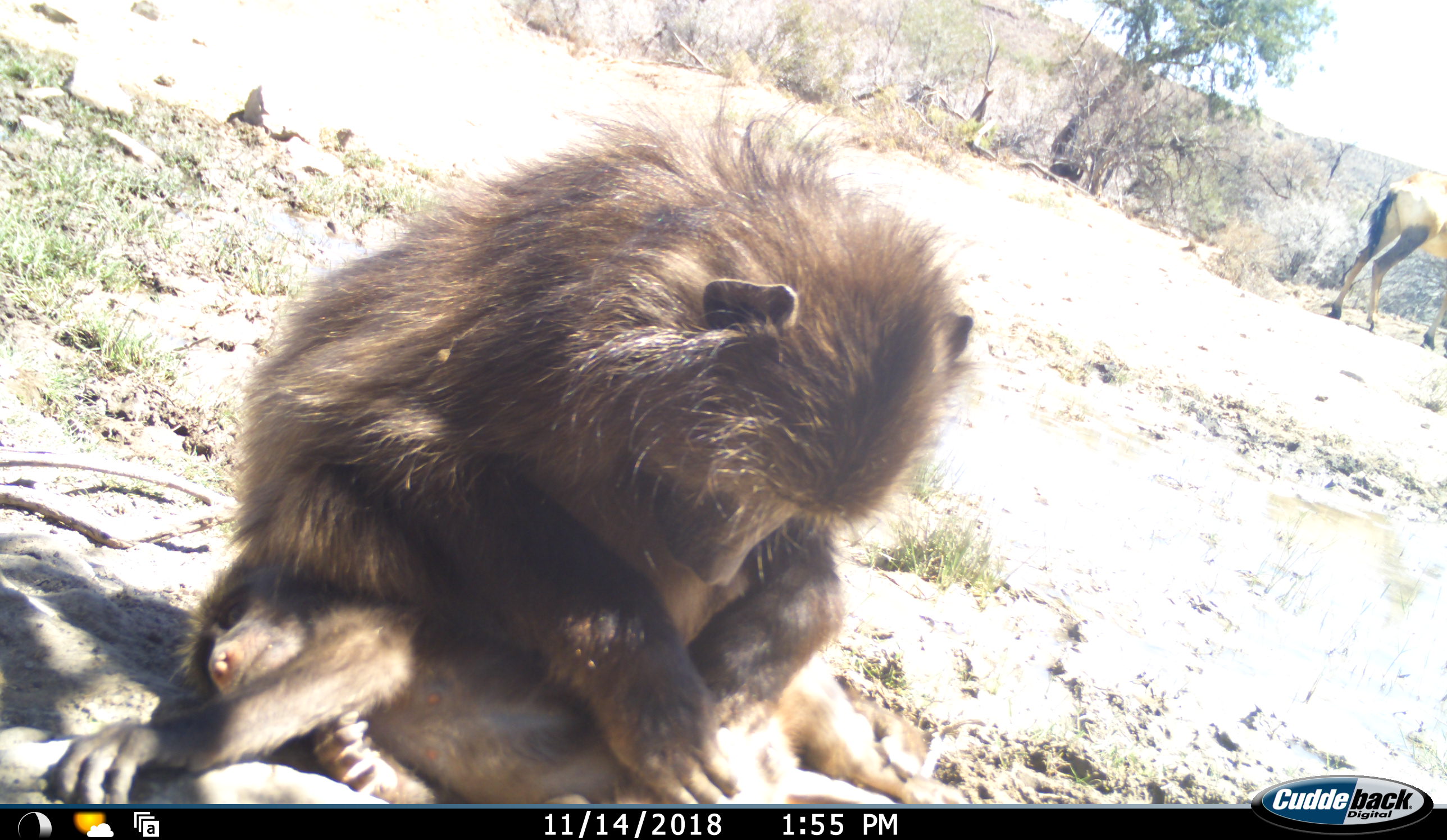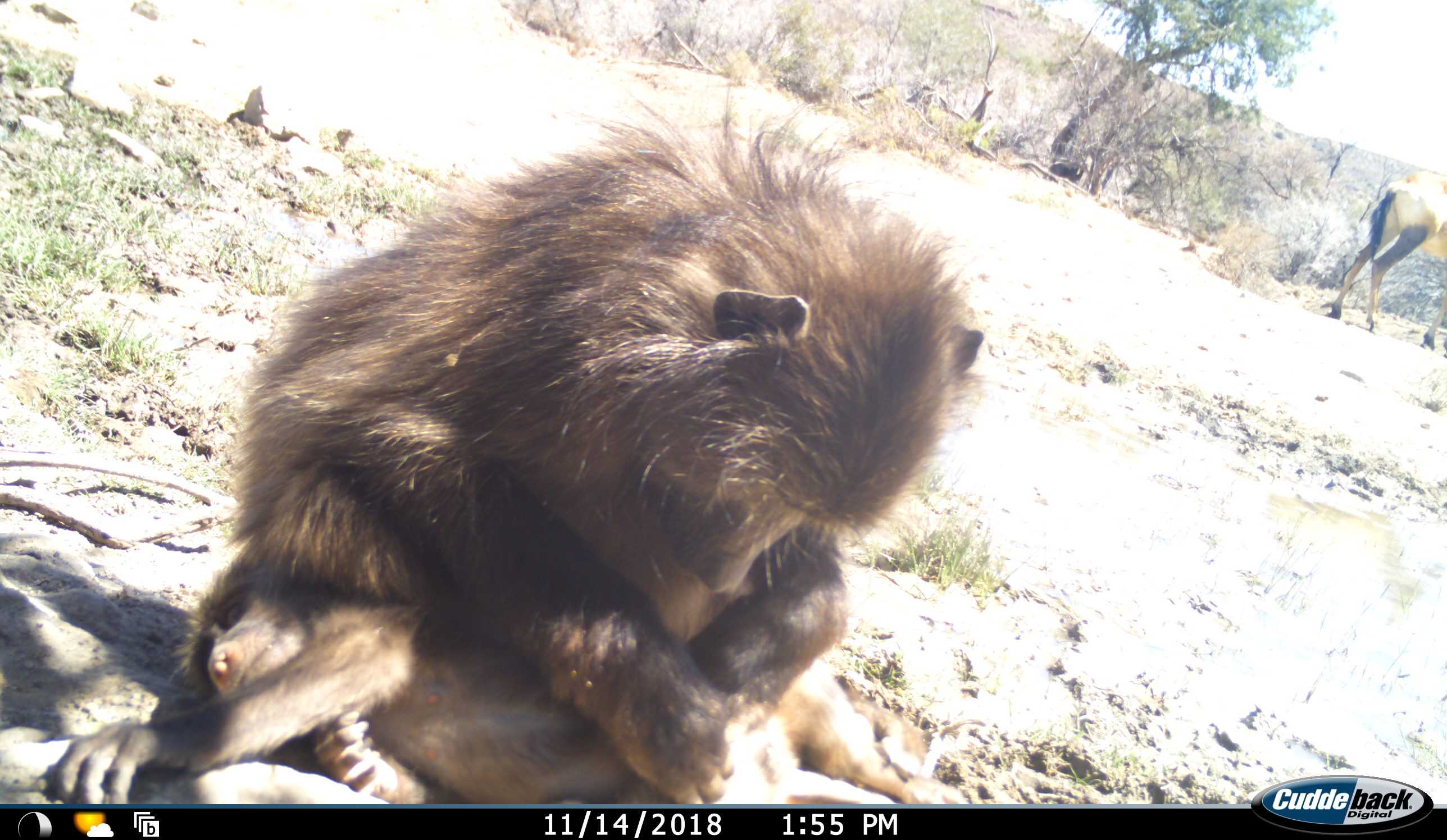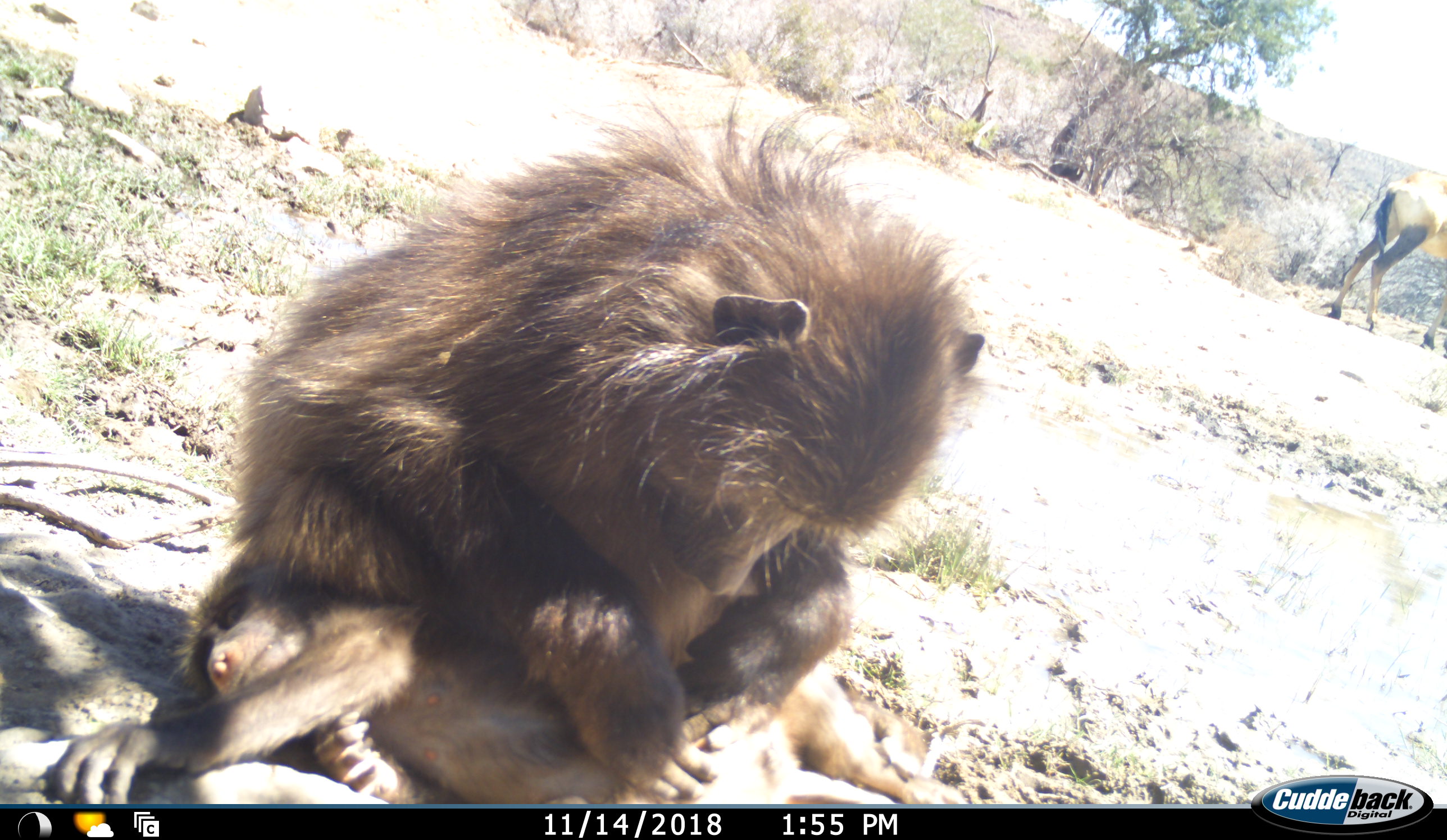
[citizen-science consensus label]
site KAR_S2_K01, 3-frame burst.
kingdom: Animalia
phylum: Chordata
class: Mammalia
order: Primates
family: Cercopithecidae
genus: Papio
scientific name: Papio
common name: baboon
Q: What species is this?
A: Baboon (Papio).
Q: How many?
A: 2.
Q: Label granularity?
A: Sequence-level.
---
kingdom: Animalia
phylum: Chordata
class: Mammalia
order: Artiodactyla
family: Bovidae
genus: Alcelaphus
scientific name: Alcelaphus buselaphus caama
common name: red hartebeest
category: hartebeestred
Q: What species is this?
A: Hartebeestred (red hartebeest) (Alcelaphus buselaphus caama).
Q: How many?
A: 1.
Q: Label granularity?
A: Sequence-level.